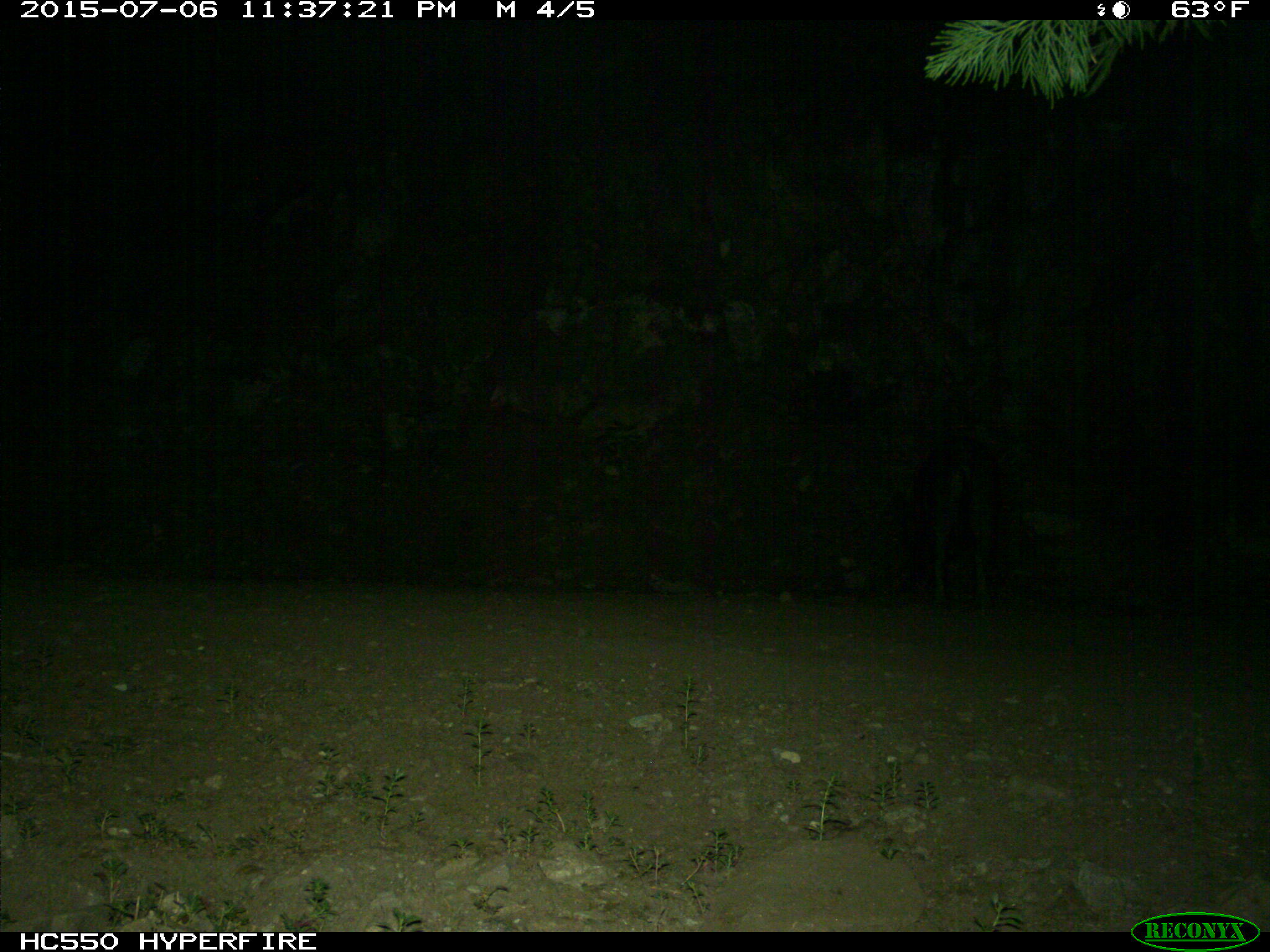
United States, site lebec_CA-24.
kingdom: Animalia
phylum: Chordata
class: Mammalia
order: Artiodactyla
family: Suidae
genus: Sus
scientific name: Sus scrofa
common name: wild boar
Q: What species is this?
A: Sus scrofa (wild boar).